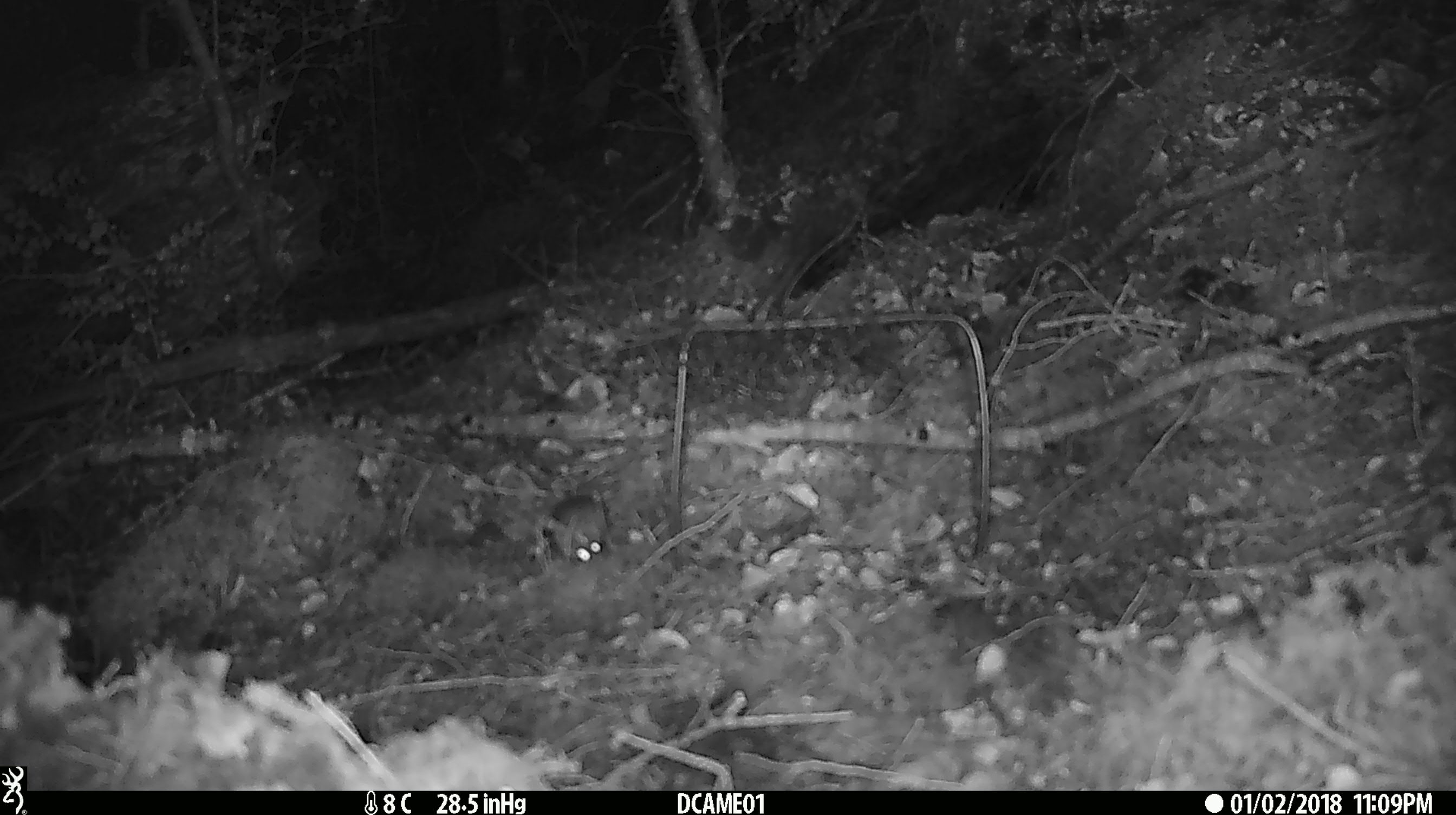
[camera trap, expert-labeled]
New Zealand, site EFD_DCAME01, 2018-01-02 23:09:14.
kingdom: Animalia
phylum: Chordata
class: Mammalia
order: Rodentia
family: Muridae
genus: Mus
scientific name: Mus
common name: mouse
Mouse (Mus).